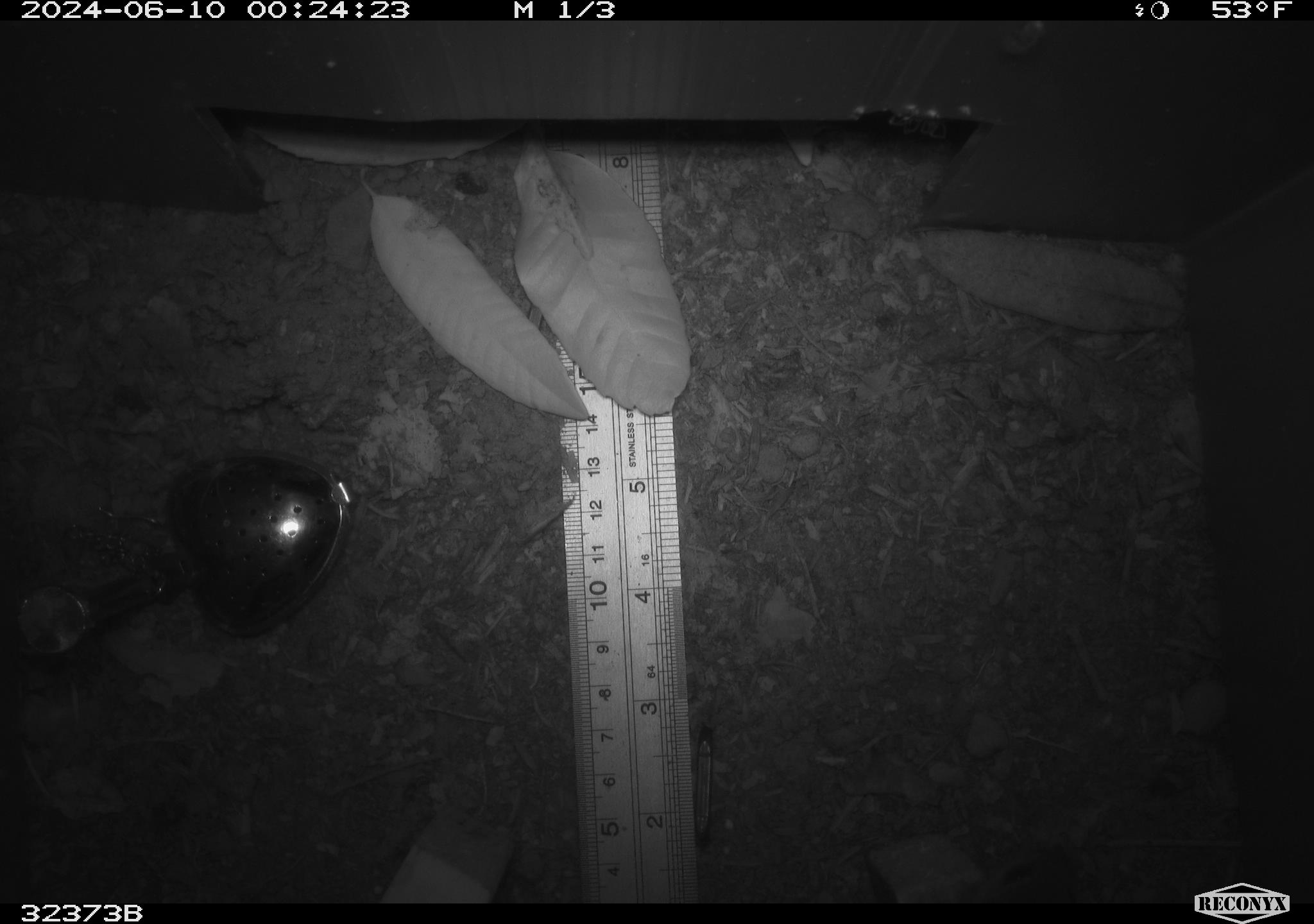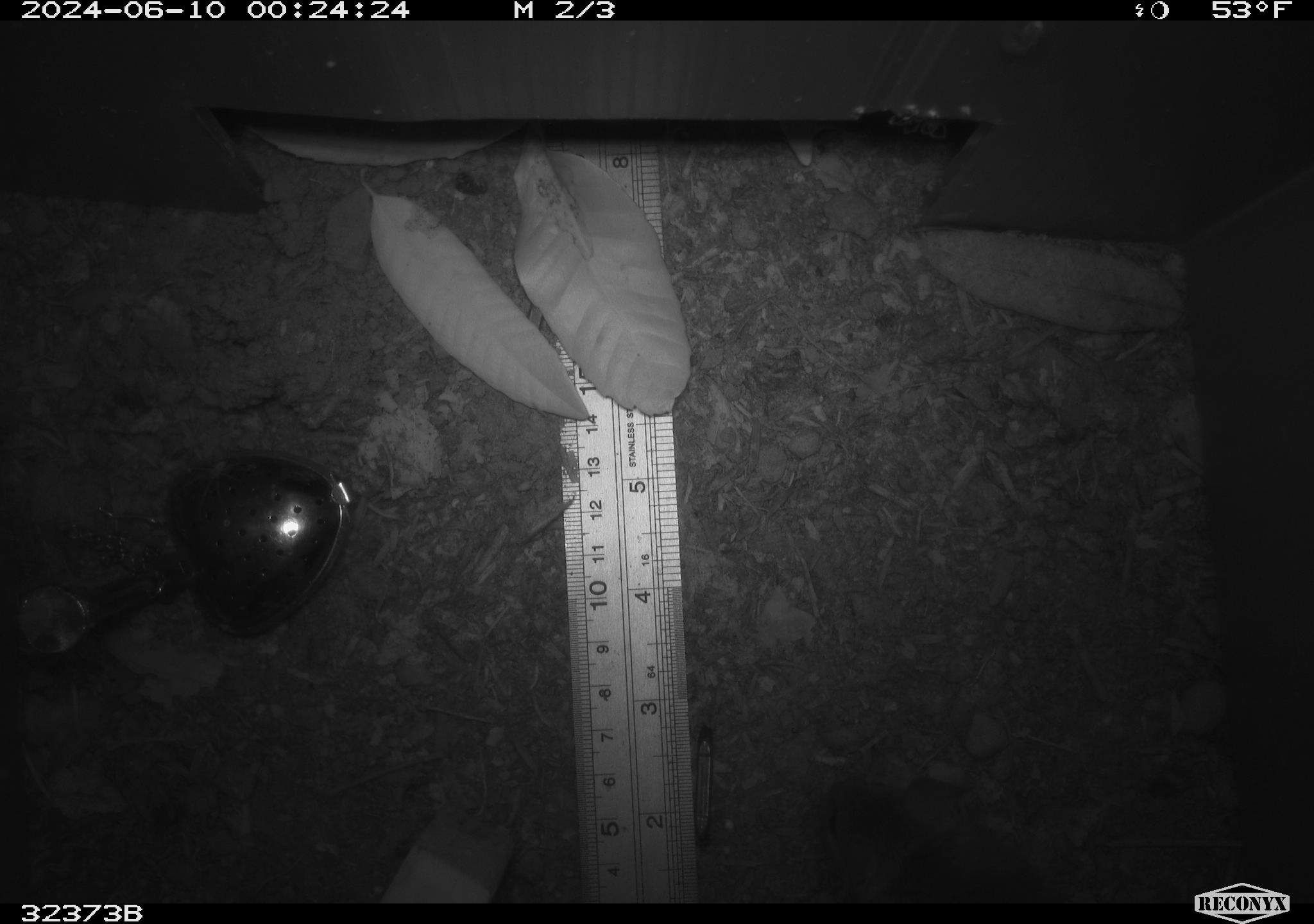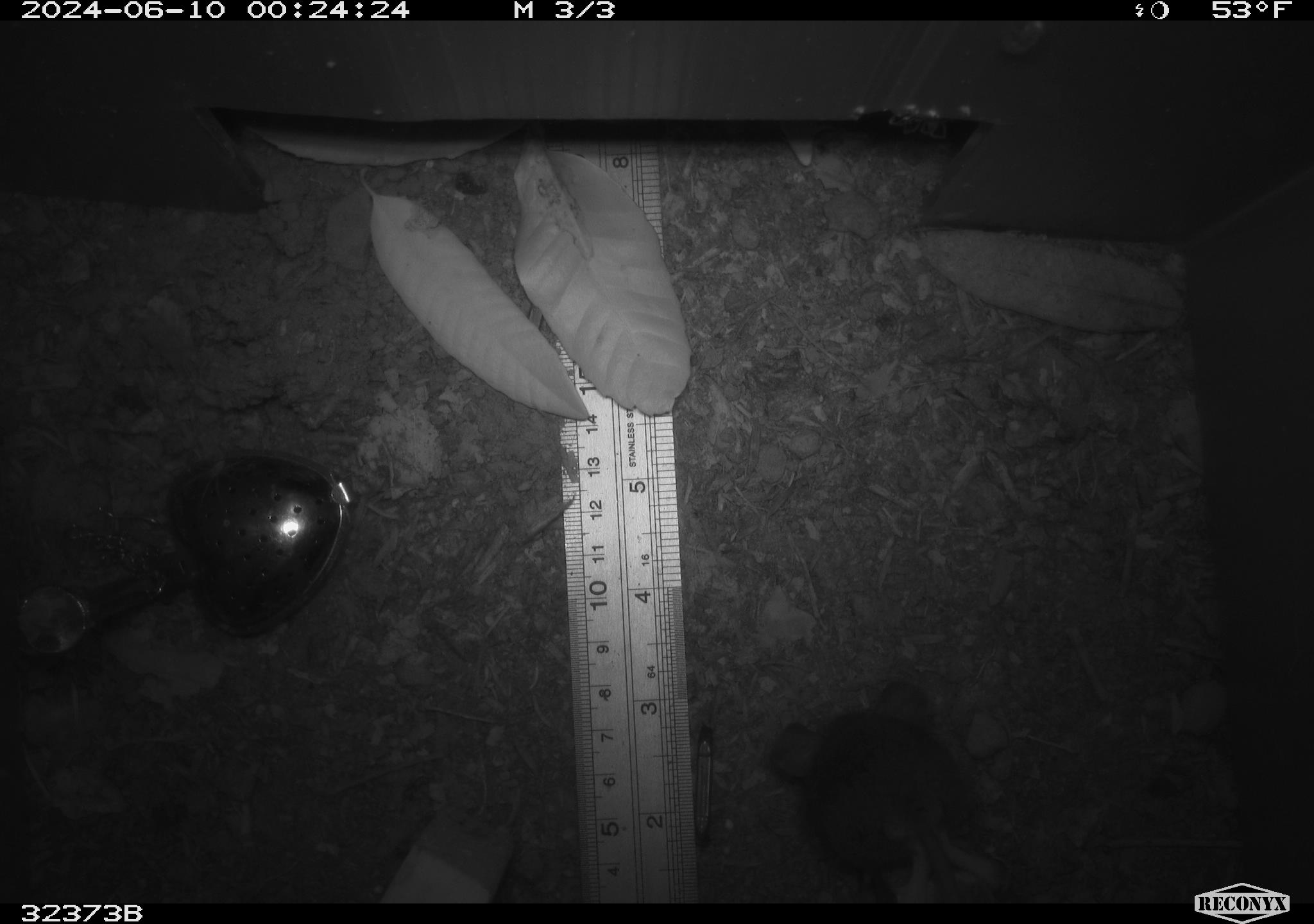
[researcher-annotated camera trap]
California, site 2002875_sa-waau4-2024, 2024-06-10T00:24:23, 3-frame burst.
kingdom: Animalia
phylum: Chordata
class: Mammalia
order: Rodentia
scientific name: Rodentia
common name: rodent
Rodent (Rodentia).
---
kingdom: Animalia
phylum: Chordata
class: Mammalia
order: Rodentia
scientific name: Rodentia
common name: mouse species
Mouse species (Rodentia).